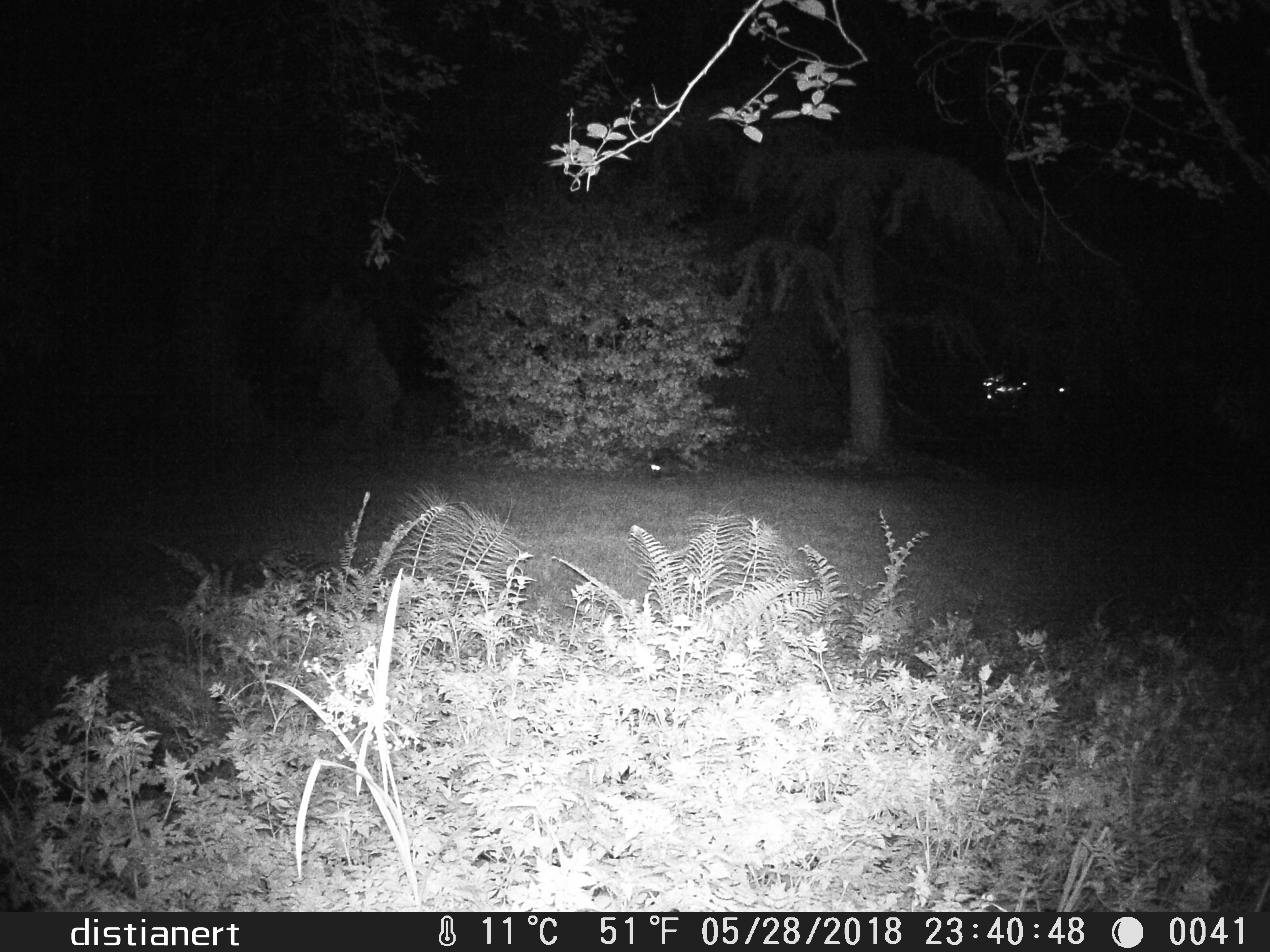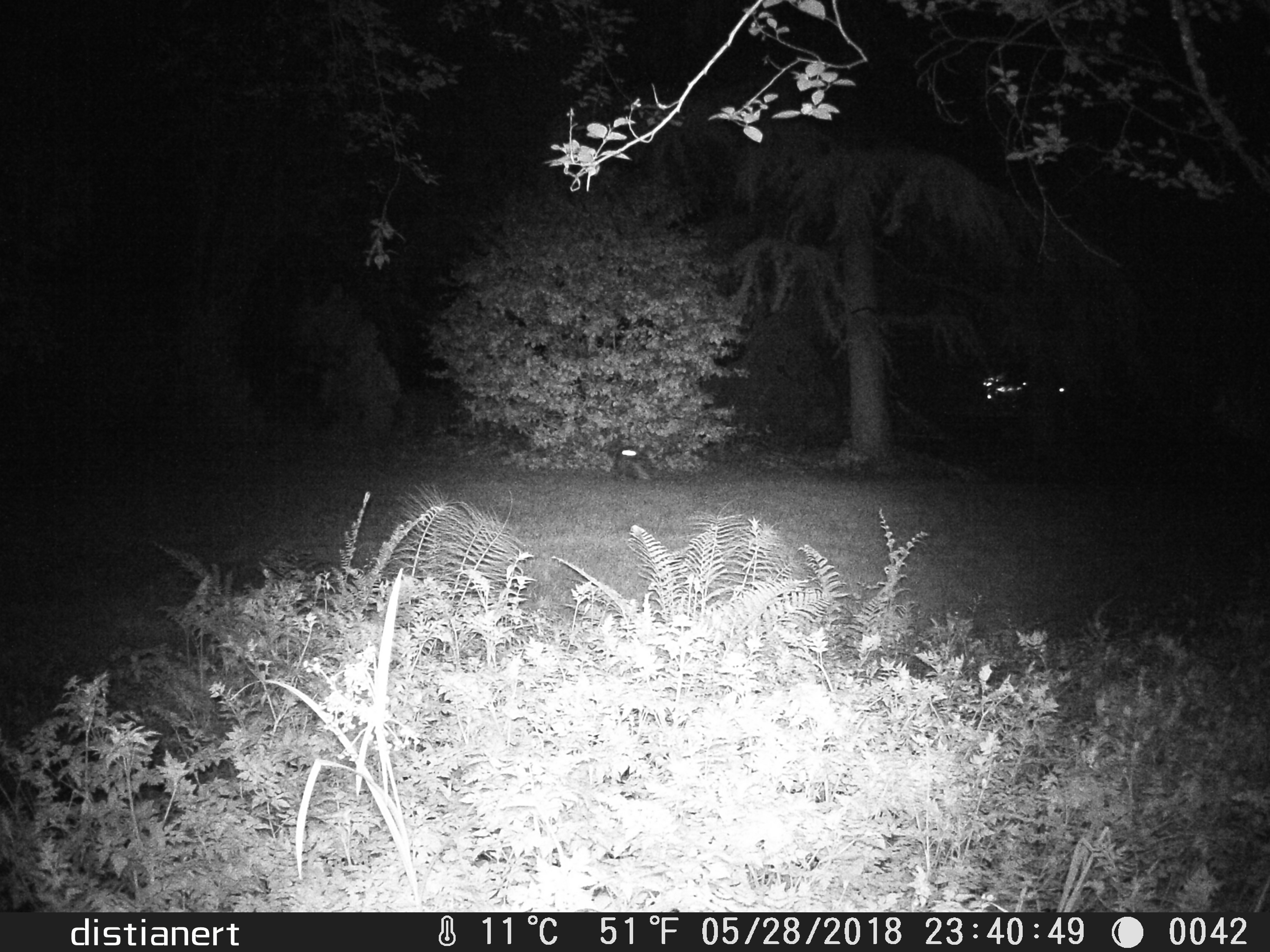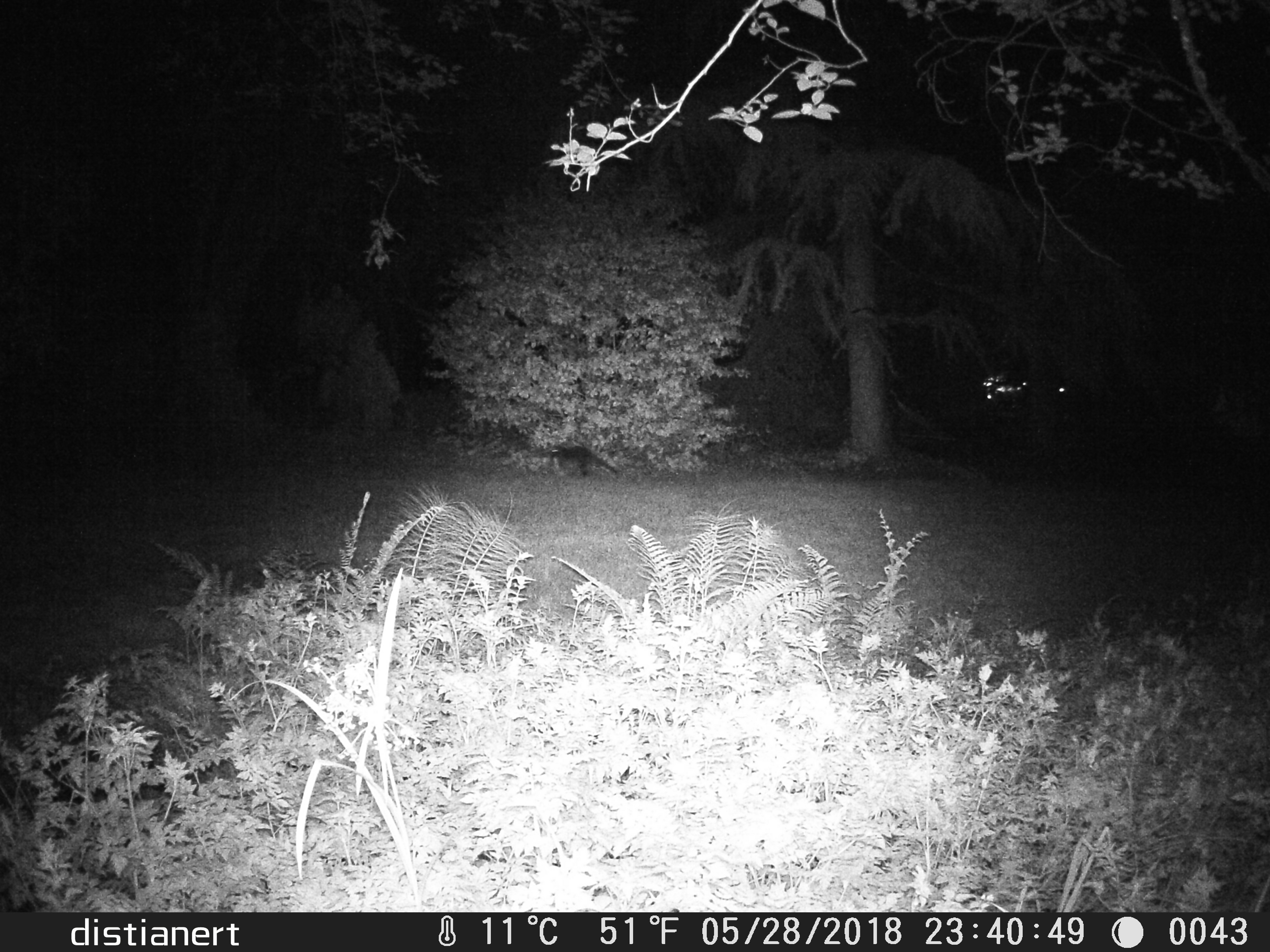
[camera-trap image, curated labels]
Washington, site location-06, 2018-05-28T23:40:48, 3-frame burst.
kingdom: Animalia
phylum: Chordata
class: Mammalia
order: Carnivora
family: Procyonidae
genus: Procyon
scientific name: Procyon lotor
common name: common raccoon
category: raccoon